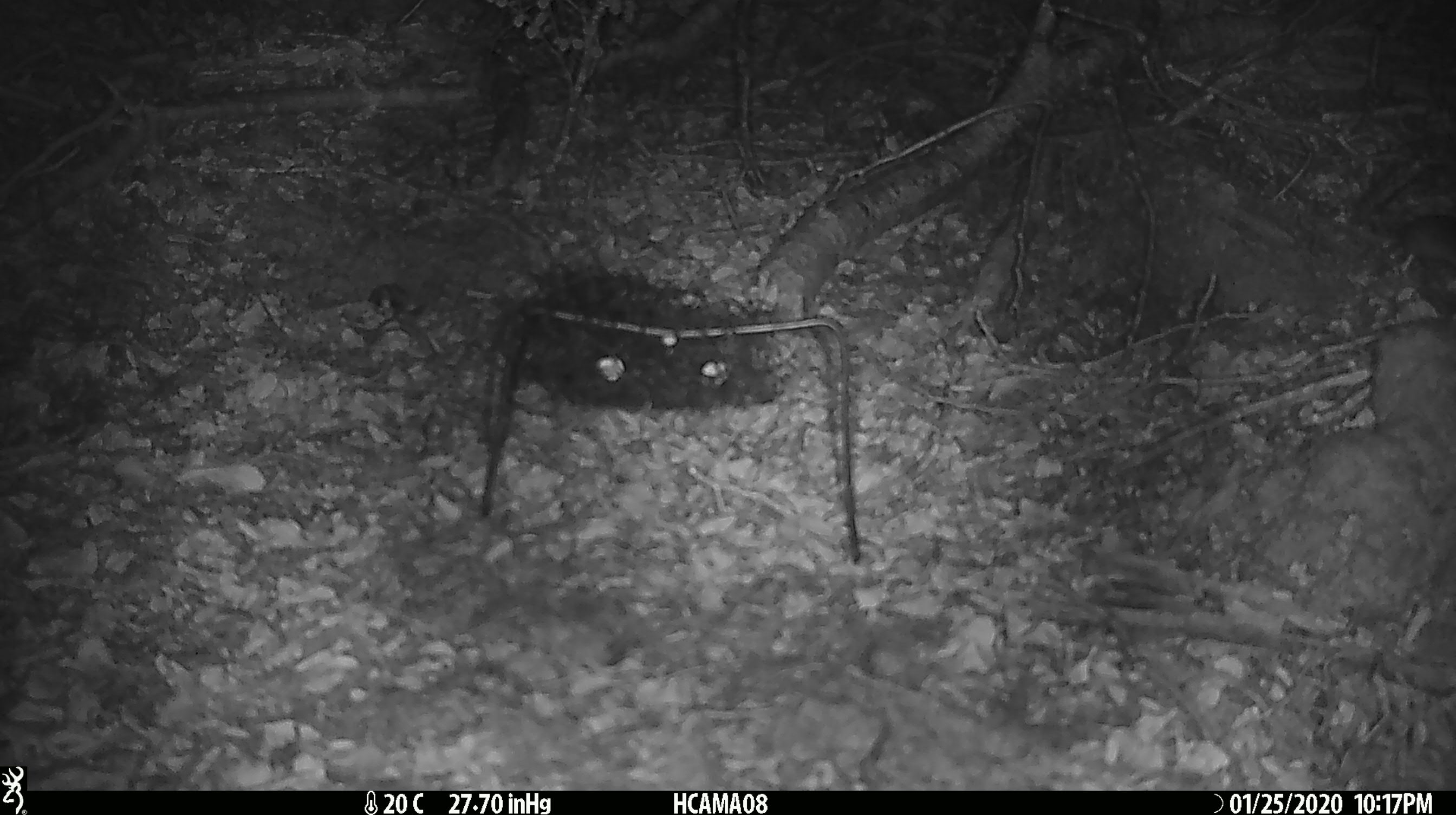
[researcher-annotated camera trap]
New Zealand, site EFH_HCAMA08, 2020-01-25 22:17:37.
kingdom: Animalia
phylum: Chordata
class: Mammalia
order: Rodentia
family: Muridae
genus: Mus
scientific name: Mus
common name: mouse